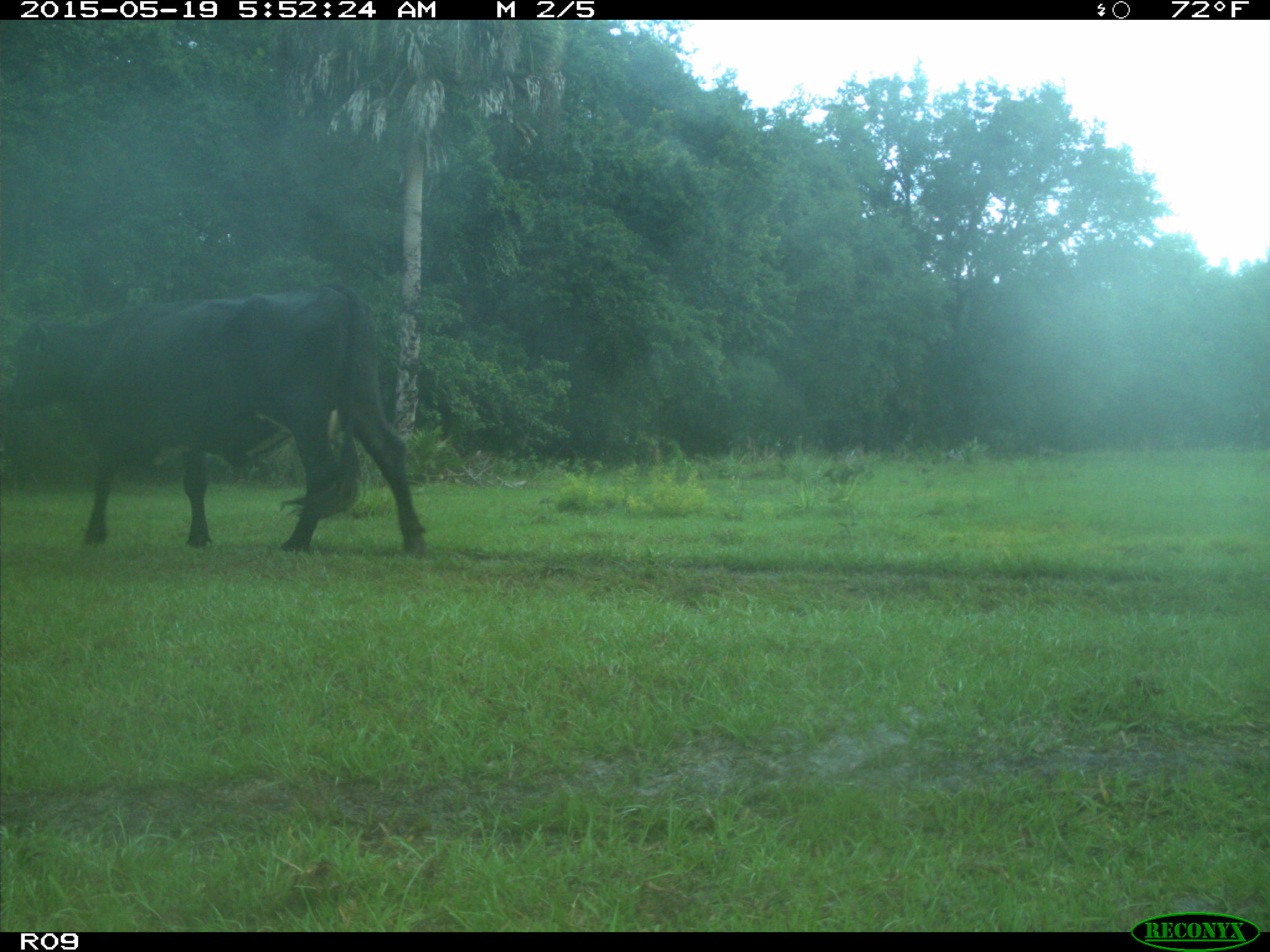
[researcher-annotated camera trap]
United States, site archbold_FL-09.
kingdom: Animalia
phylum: Chordata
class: Mammalia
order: Artiodactyla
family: Bovidae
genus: Bos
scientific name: Bos taurus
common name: domestic cow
Bos taurus (domestic cow).